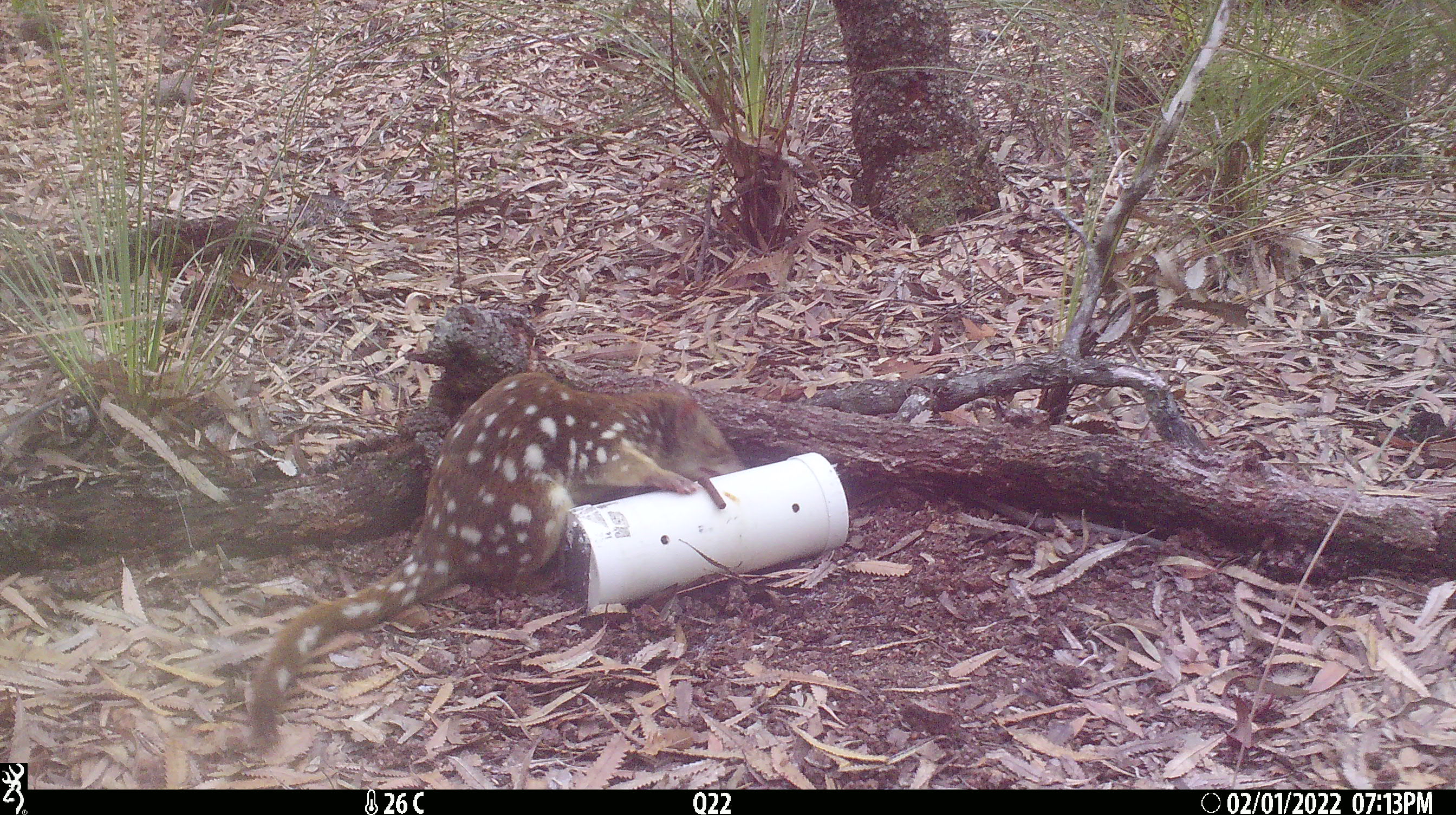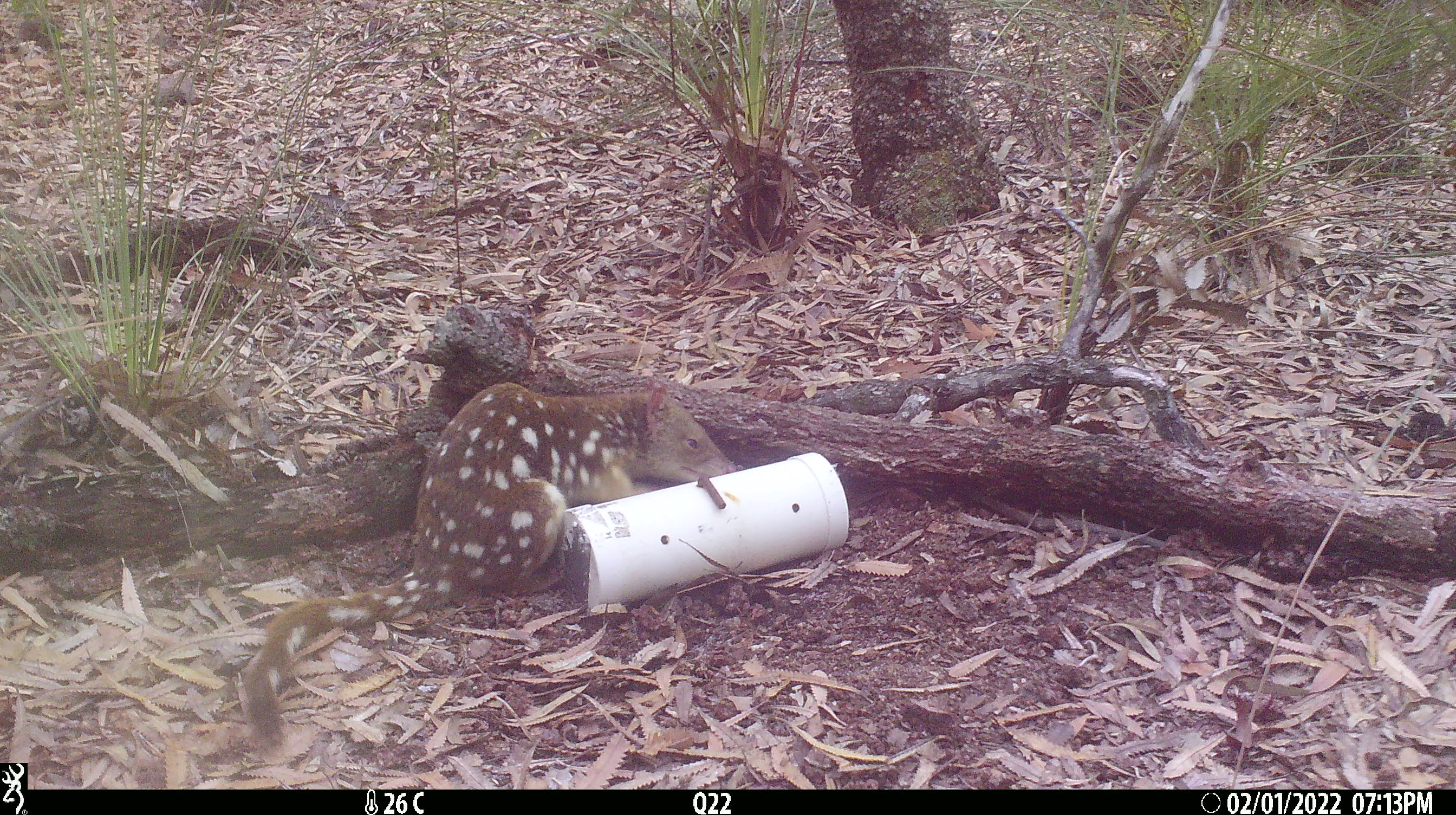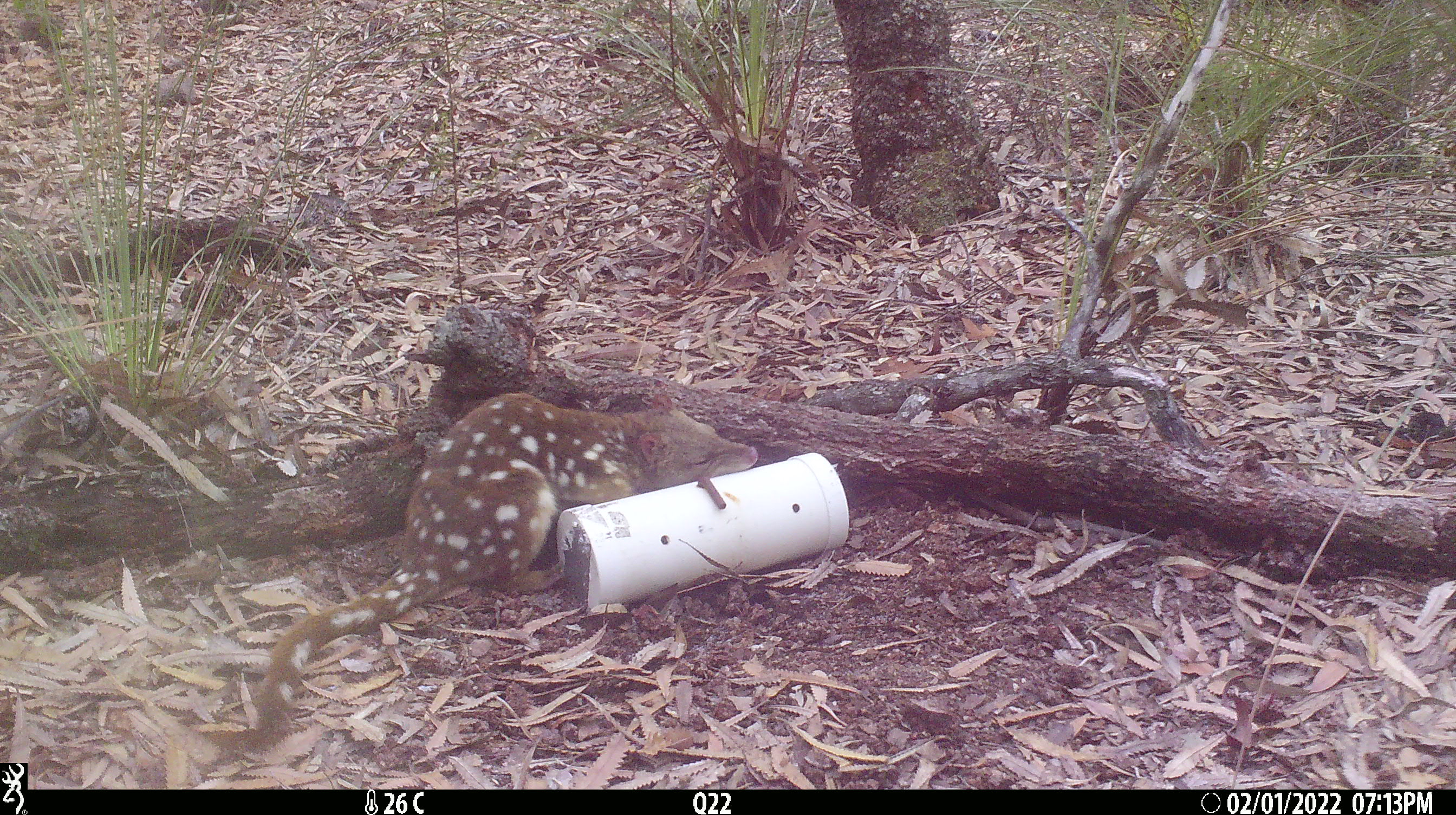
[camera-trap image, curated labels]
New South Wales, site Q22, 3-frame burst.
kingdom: Animalia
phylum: Chordata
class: Mammalia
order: Dasyuromorphia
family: Dasyuridae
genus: Dasyurus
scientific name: Dasyurus maculatus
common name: spotted-tailed quoll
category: quoll